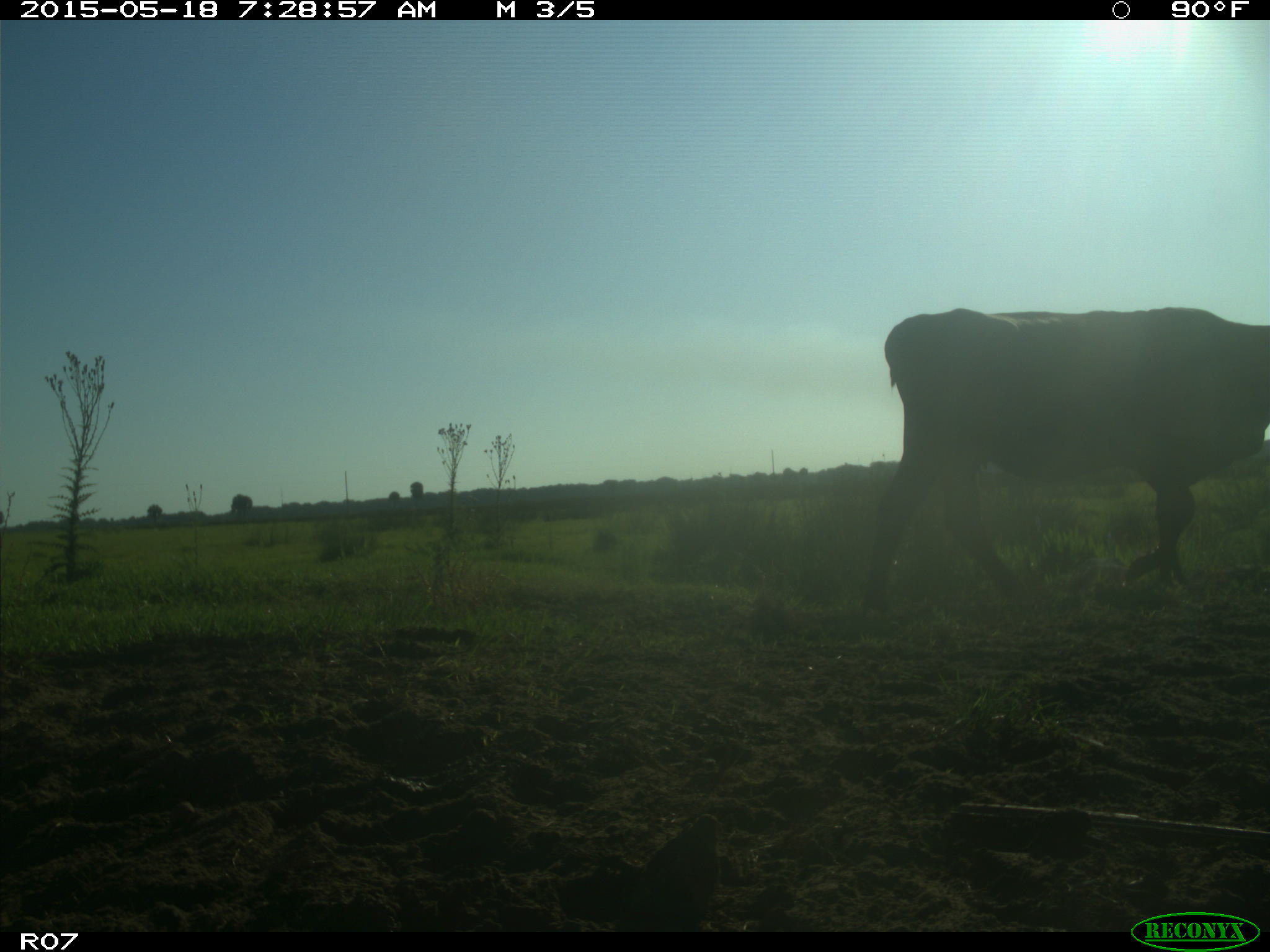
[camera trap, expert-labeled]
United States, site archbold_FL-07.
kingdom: Animalia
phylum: Chordata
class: Mammalia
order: Artiodactyla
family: Bovidae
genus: Bos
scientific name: Bos taurus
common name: domestic cow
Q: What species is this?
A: Bos taurus (domestic cow).